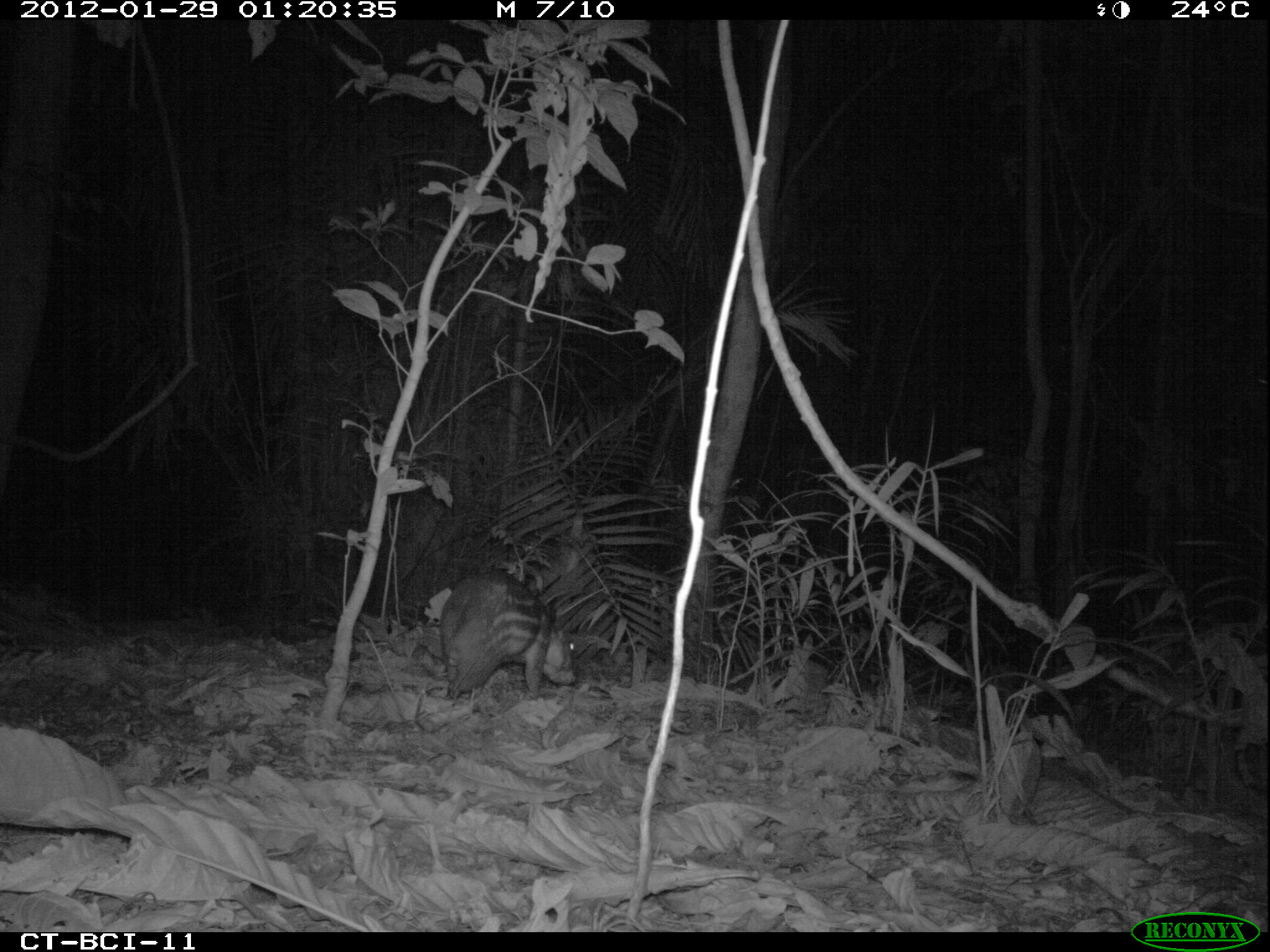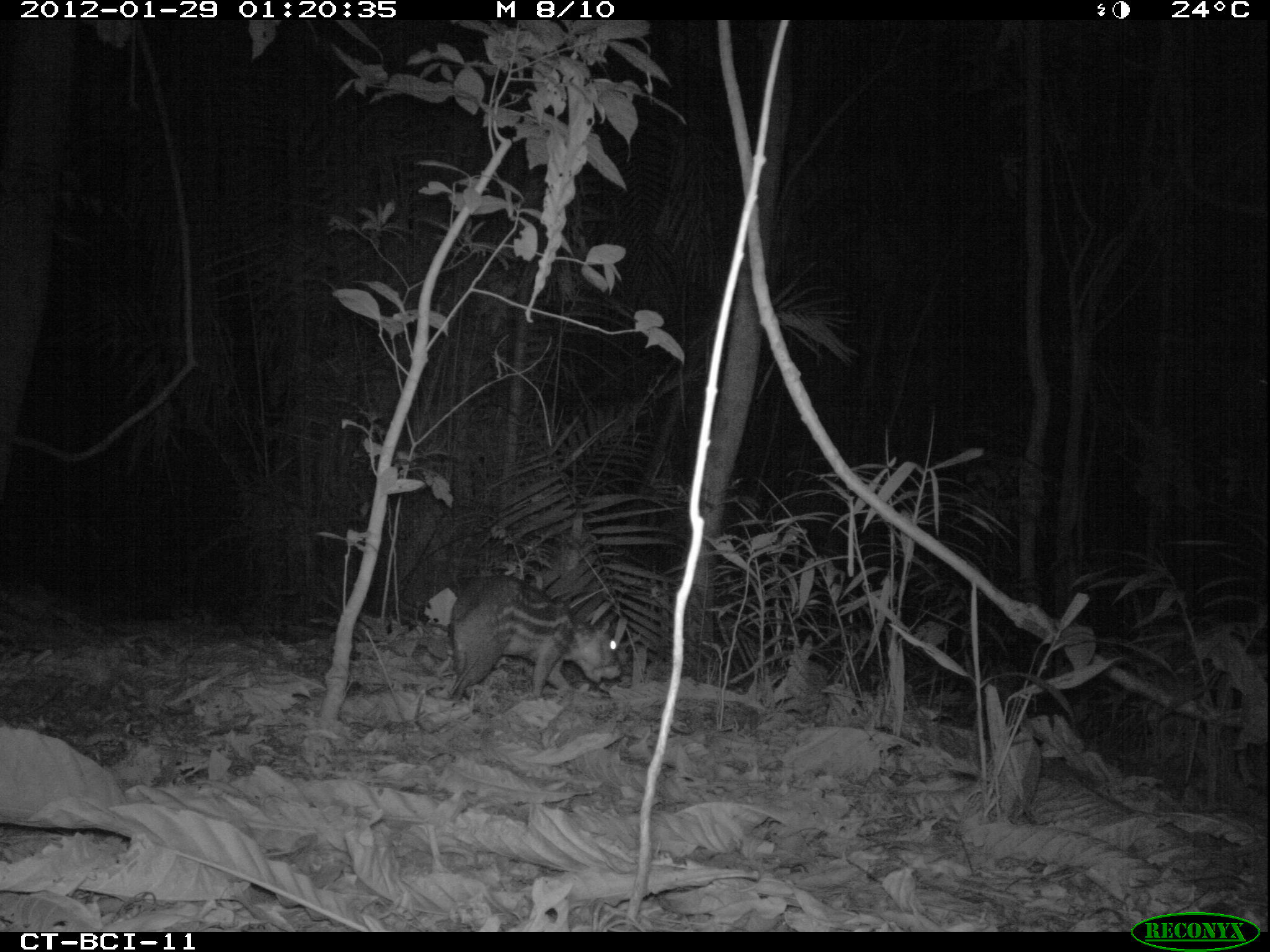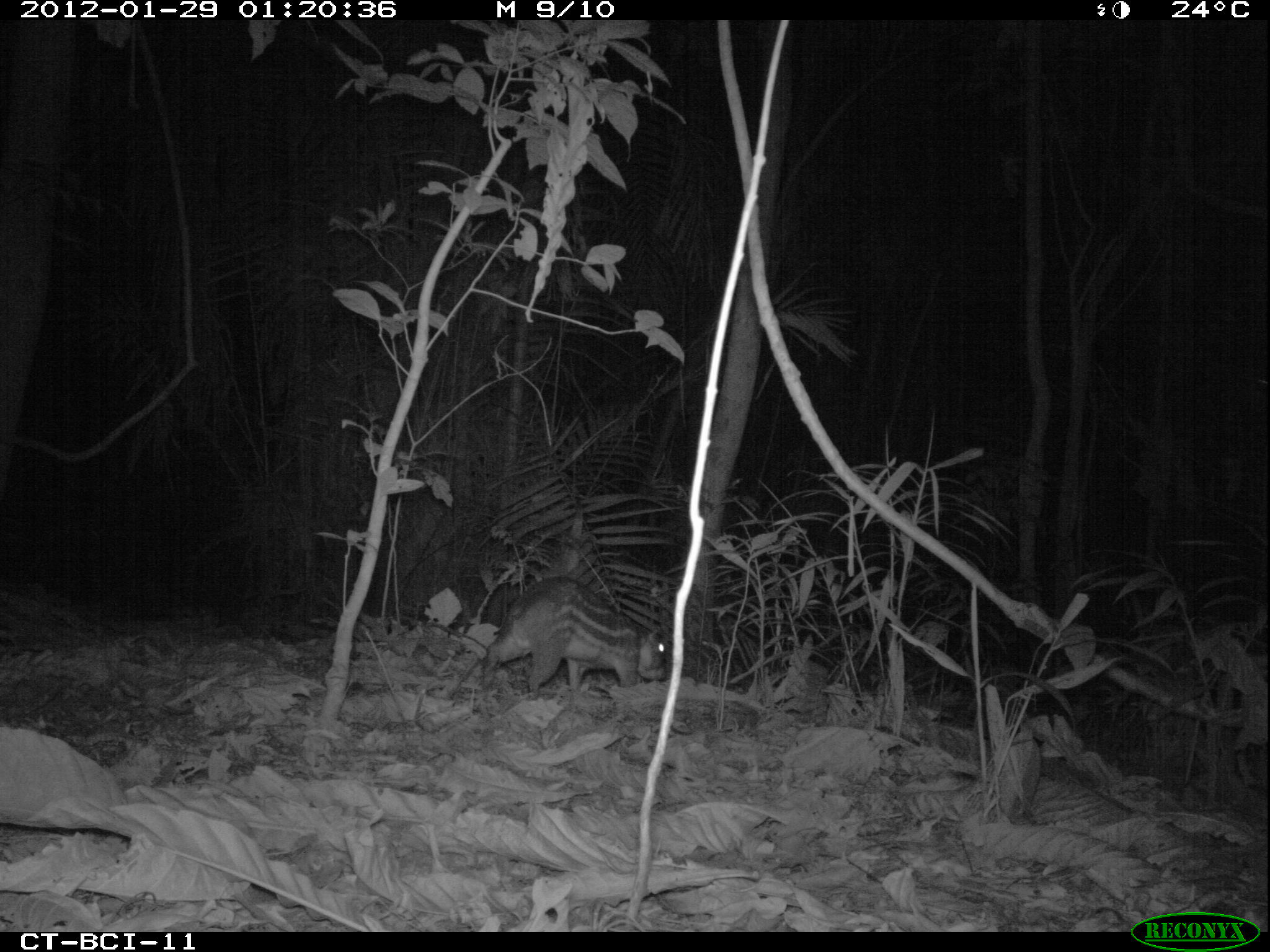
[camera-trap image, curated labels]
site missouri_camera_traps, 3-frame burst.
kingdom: Animalia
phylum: Chordata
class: Mammalia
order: Rodentia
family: Cuniculidae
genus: Cuniculus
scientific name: Cuniculus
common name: paca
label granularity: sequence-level